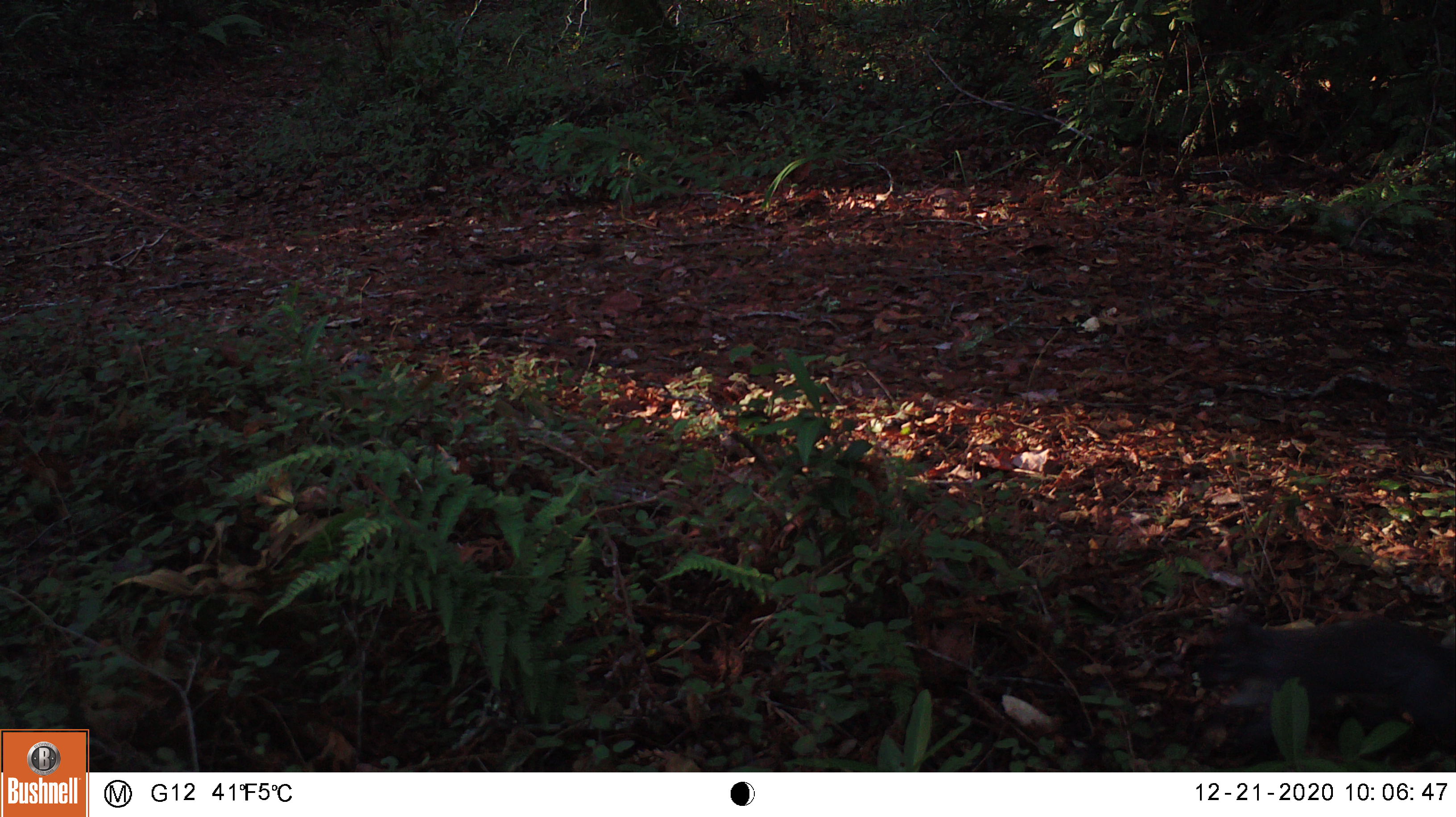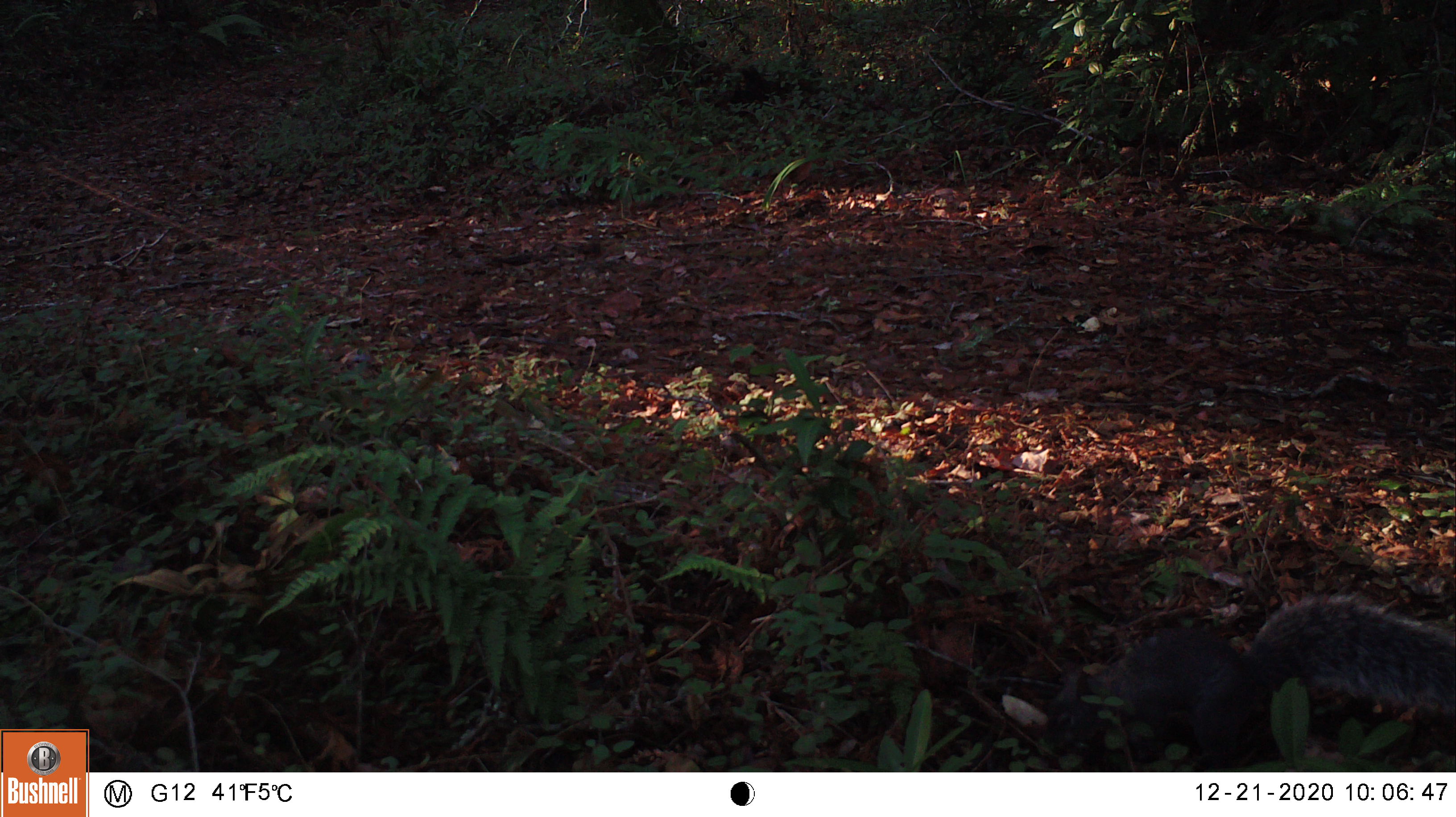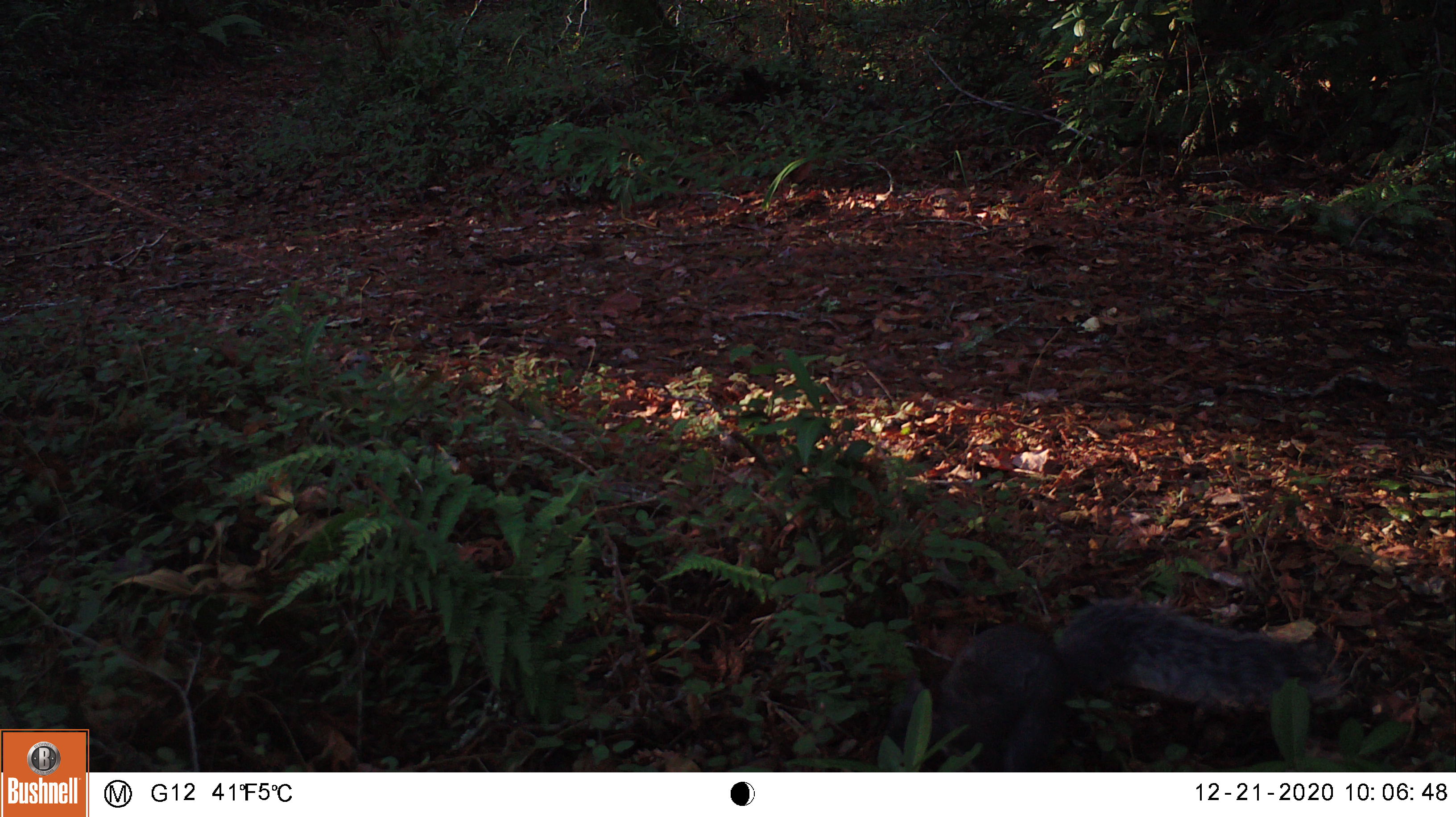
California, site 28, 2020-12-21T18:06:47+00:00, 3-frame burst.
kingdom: Animalia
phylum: Chordata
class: Mammalia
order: Rodentia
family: Sciuridae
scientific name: Sciuridae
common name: squirrel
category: unknown squirrel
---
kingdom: Animalia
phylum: Chordata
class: Mammalia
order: Rodentia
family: Sciuridae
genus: Sciurus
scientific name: Sciurus griseus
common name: western gray squirrel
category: western grey squirrel